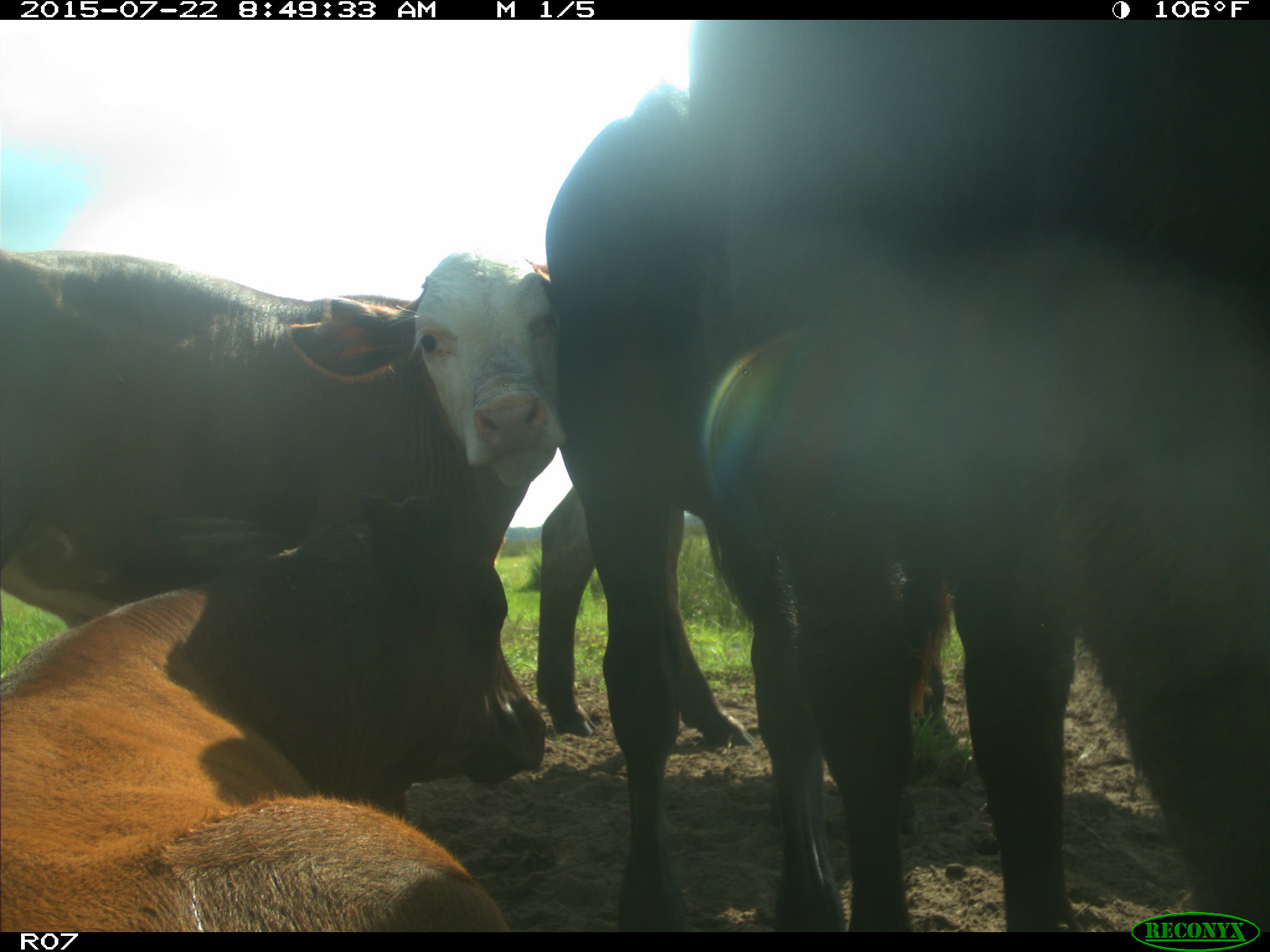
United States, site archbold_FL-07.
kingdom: Animalia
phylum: Chordata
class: Mammalia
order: Artiodactyla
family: Suidae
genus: Sus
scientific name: Sus scrofa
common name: wild boar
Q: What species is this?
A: Sus scrofa (wild boar).